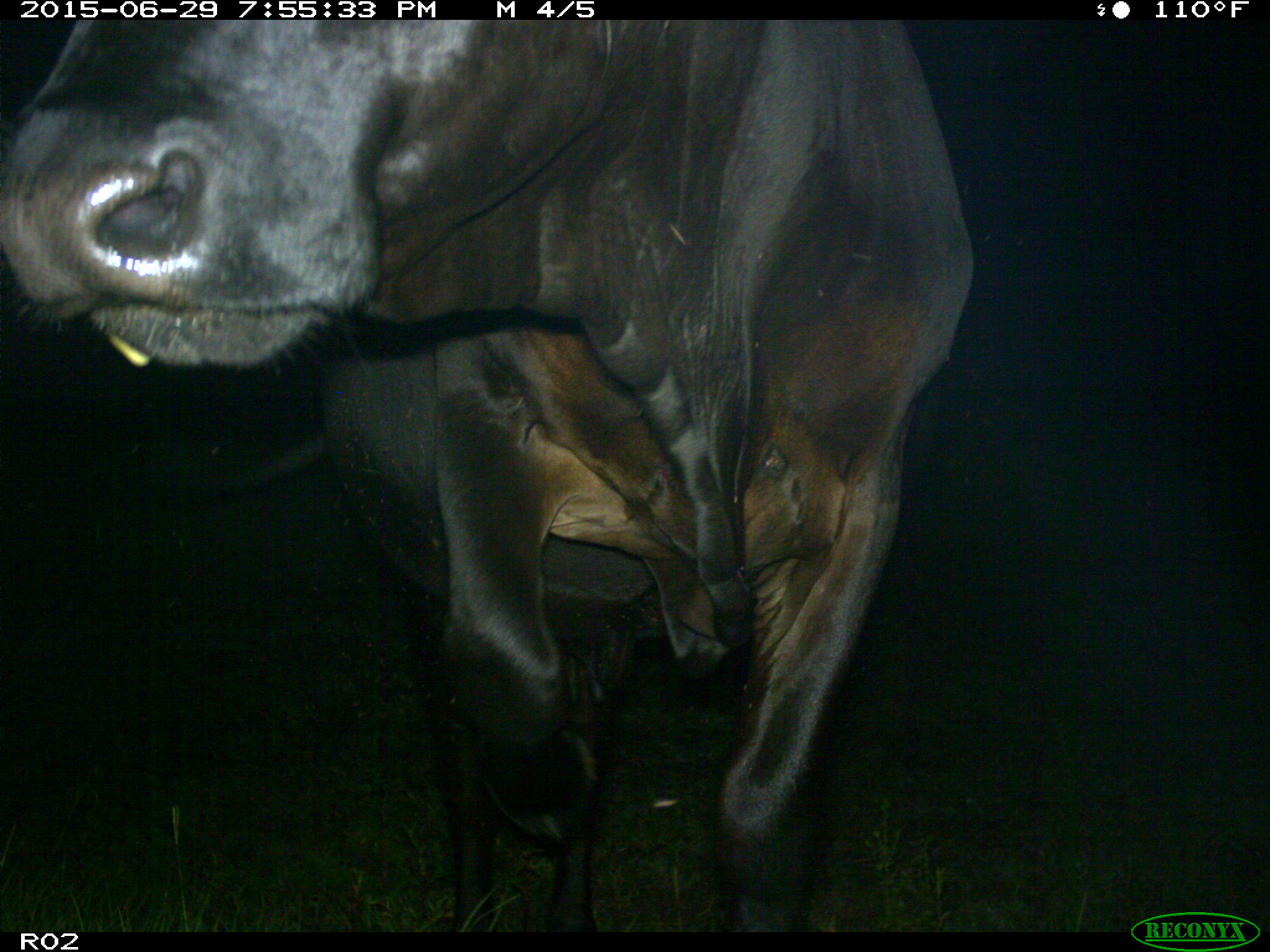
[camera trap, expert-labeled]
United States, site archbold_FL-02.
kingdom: Animalia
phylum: Chordata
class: Mammalia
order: Artiodactyla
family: Bovidae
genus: Bos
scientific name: Bos taurus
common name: domestic cow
Bos taurus (domestic cow).